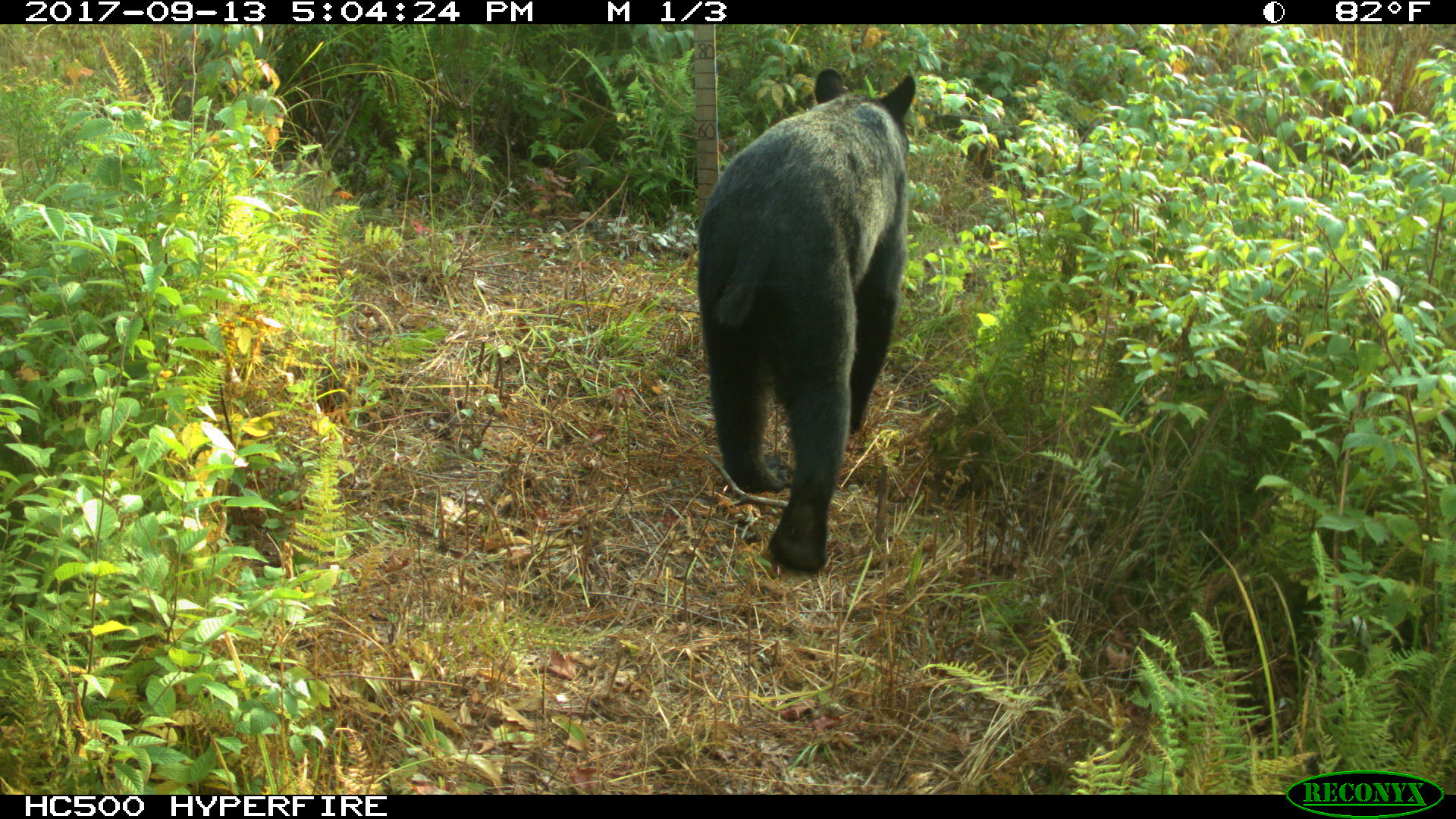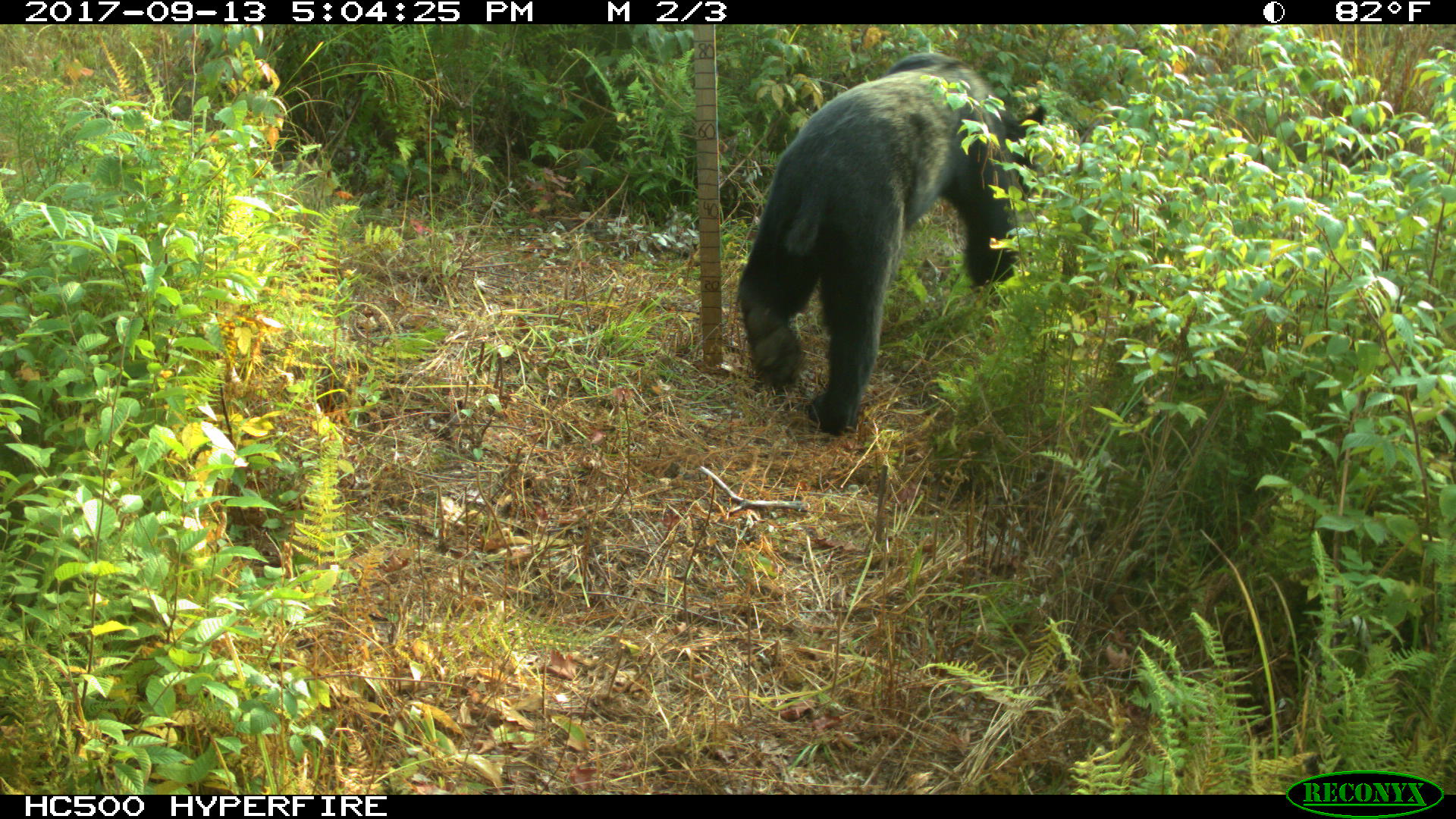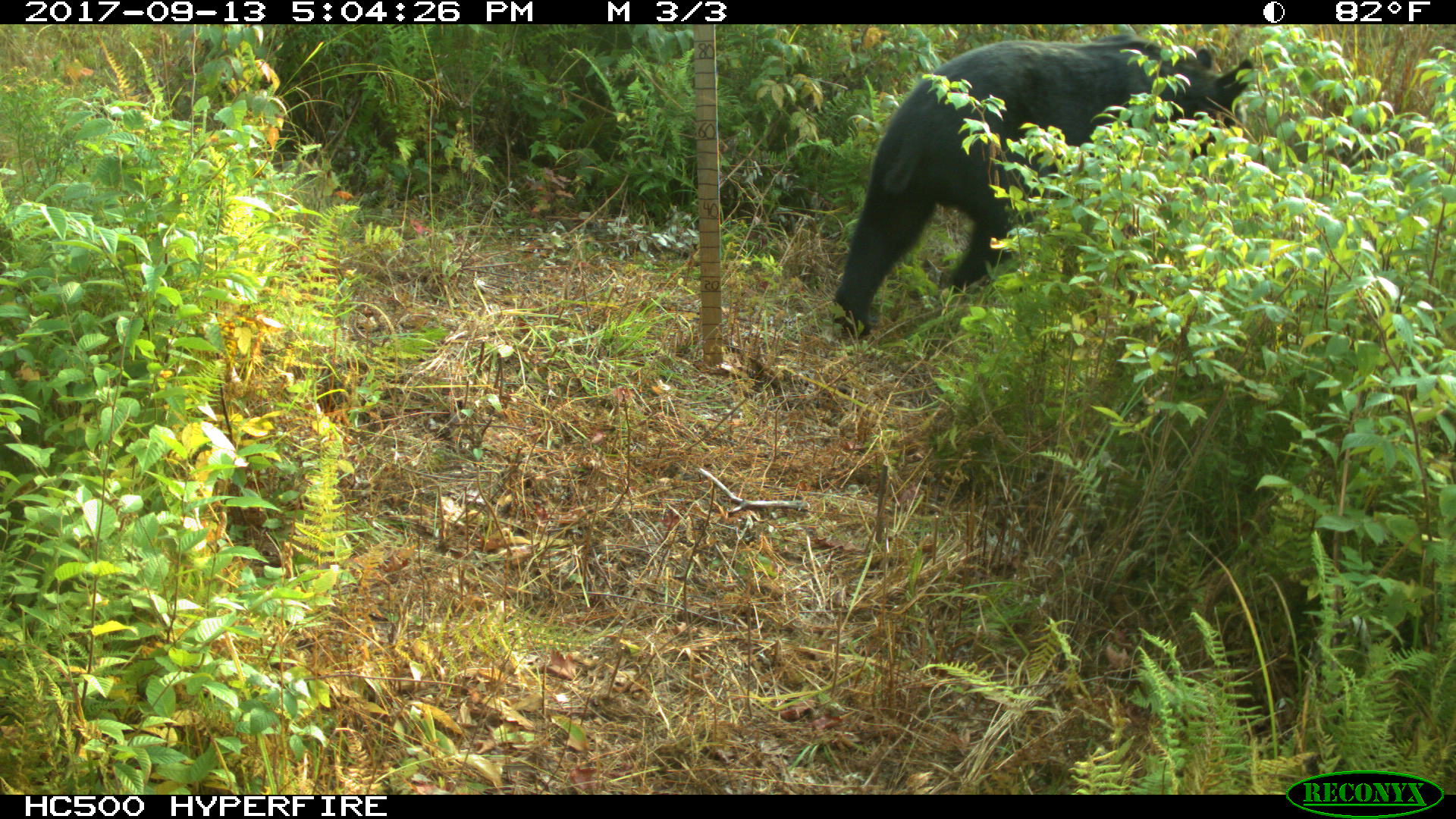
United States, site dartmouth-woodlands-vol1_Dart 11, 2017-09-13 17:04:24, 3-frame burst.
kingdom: Animalia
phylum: Chordata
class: Mammalia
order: Carnivora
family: Ursidae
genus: Ursus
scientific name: Ursus americanus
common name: black bear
Black bear (Ursus americanus).